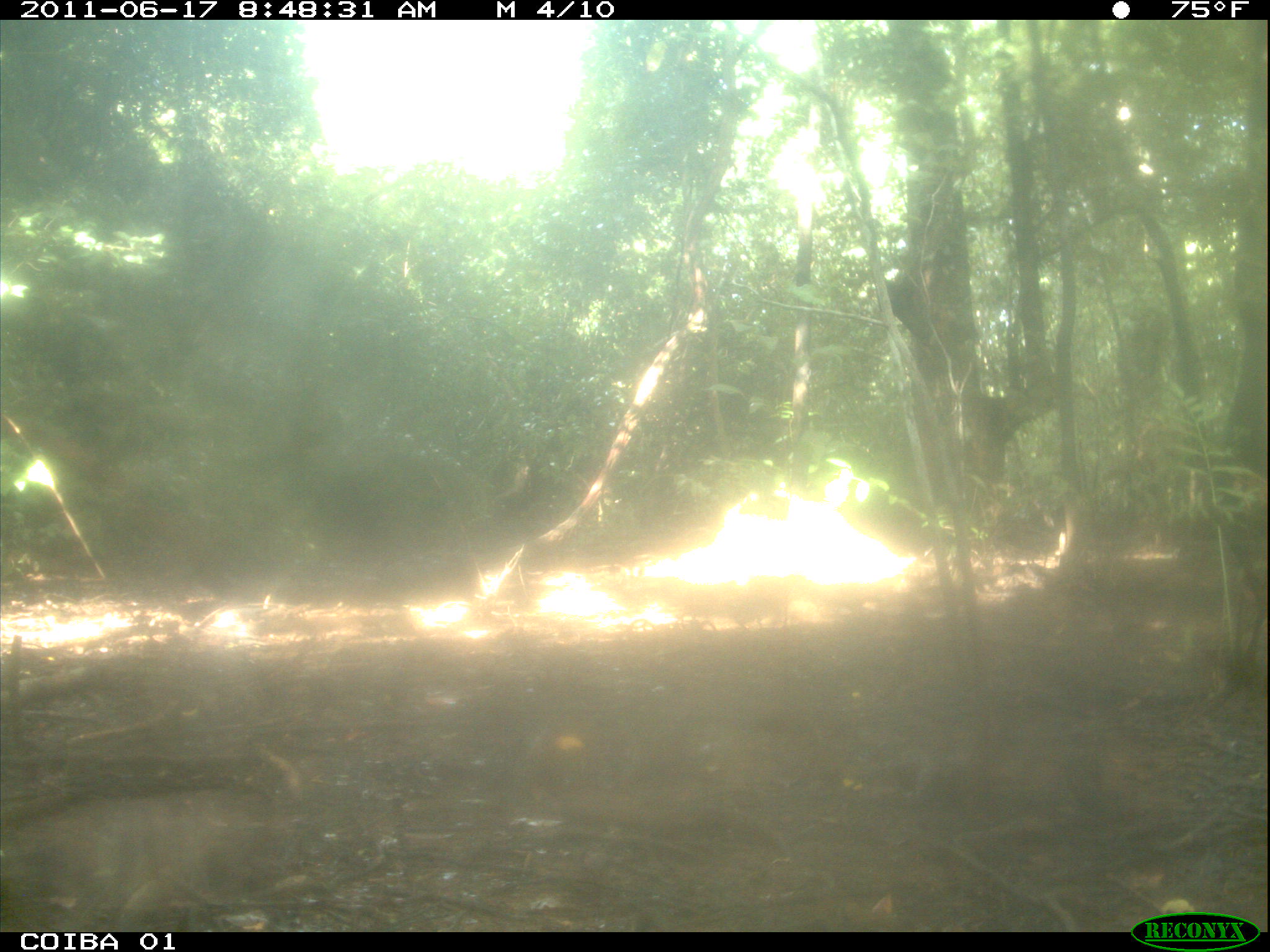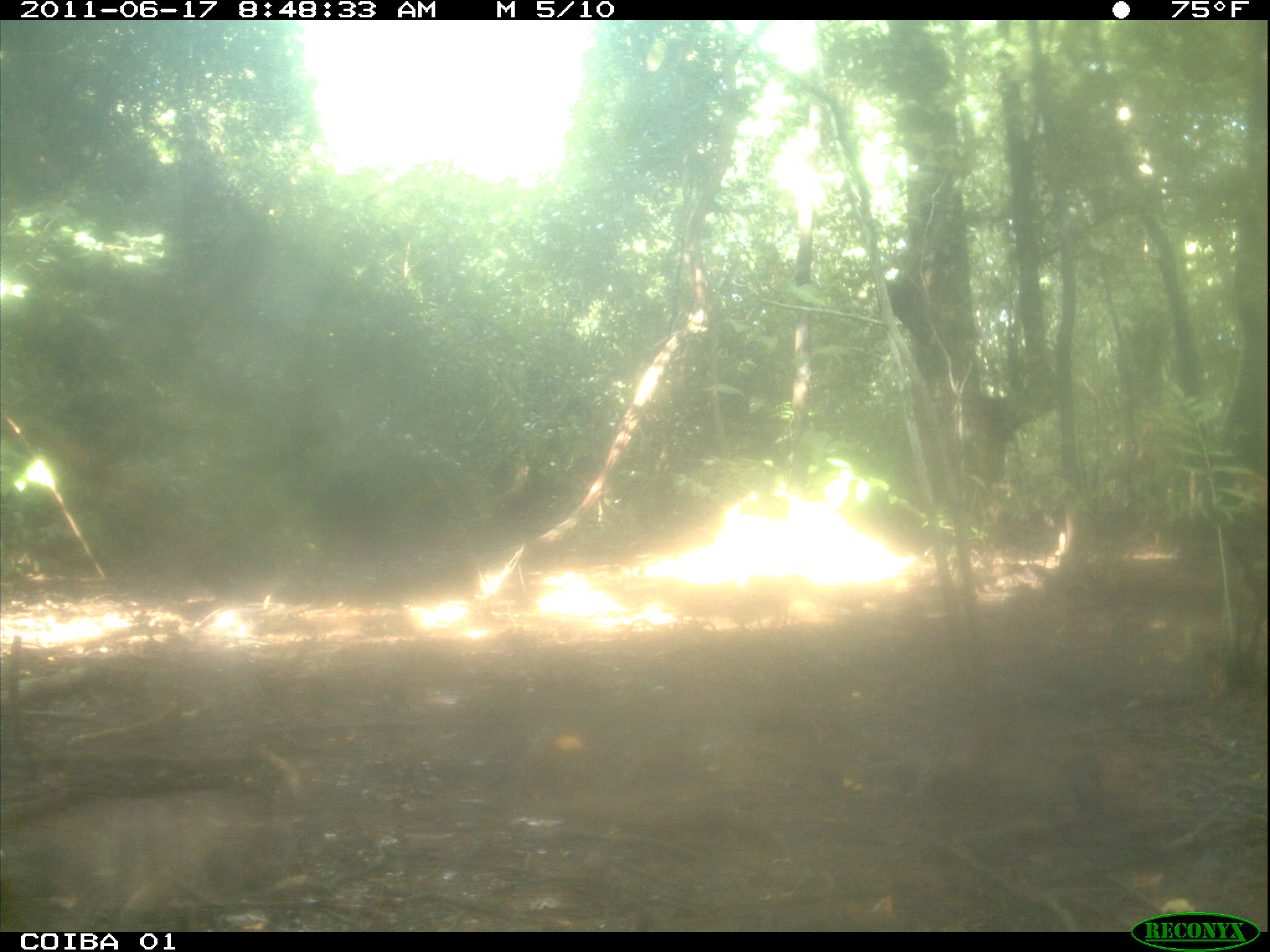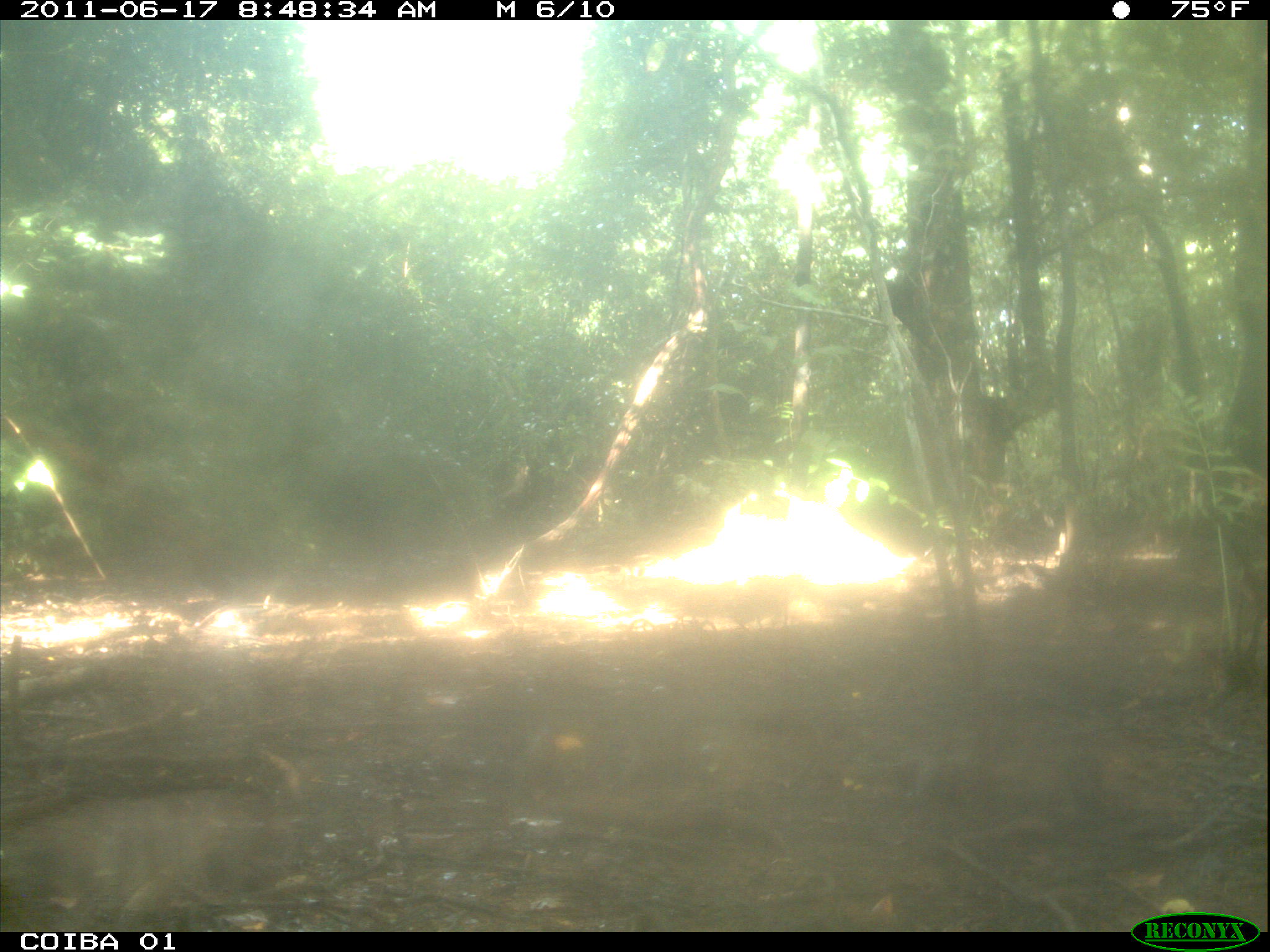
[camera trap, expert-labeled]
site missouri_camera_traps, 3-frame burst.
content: no animal present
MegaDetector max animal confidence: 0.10